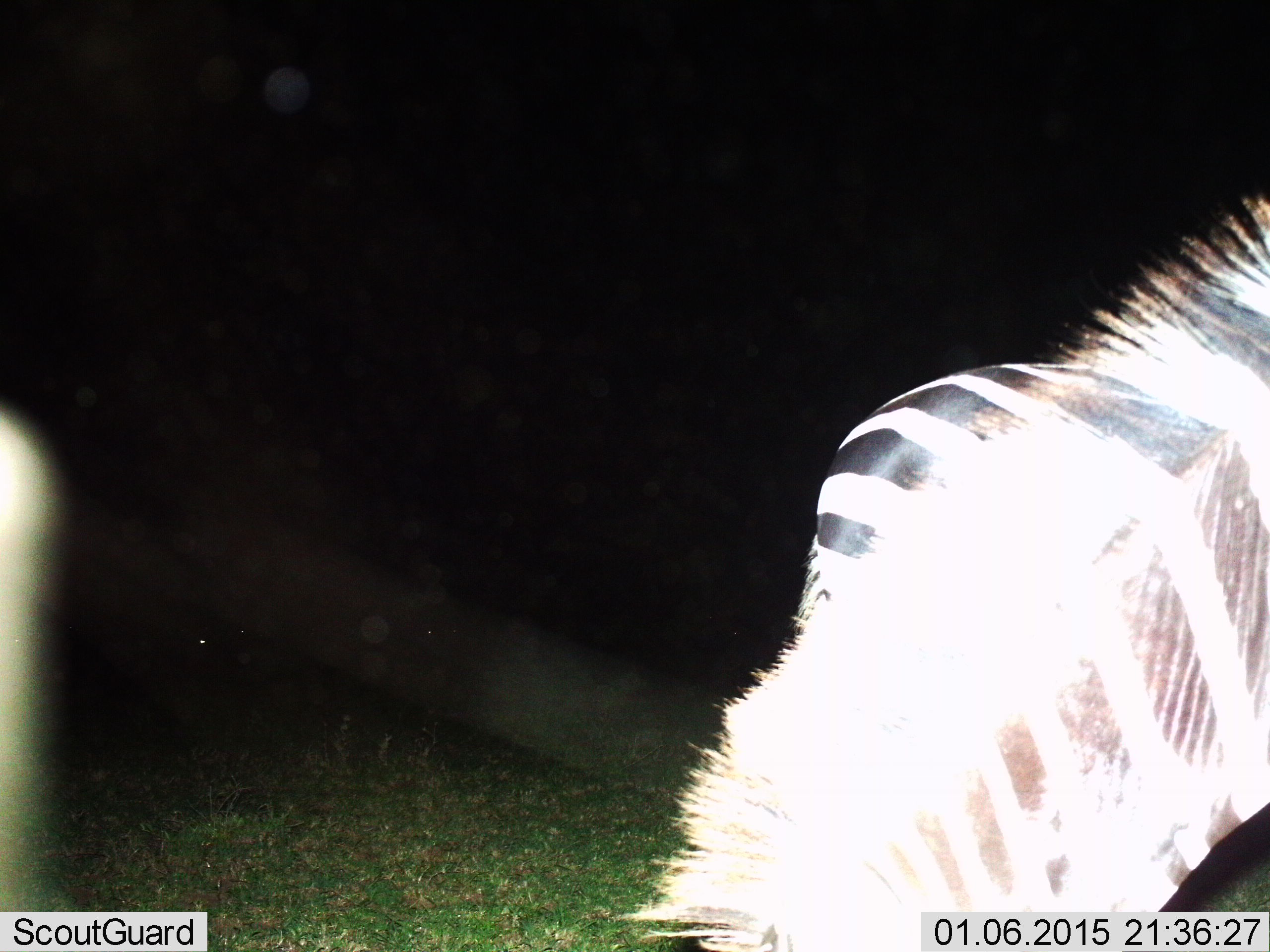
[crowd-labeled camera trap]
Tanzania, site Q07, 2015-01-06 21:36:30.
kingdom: Animalia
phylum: Chordata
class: Mammalia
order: Perissodactyla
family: Equidae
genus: Equus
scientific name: Equus quagga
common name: plains zebra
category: zebra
Zebra (plains zebra) (Equus quagga), count 1. Behavior (volunteer vote fractions): standing 50%, resting 0%, moving 10%, interacting 0%. Young present (vote fraction): 0%. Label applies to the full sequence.